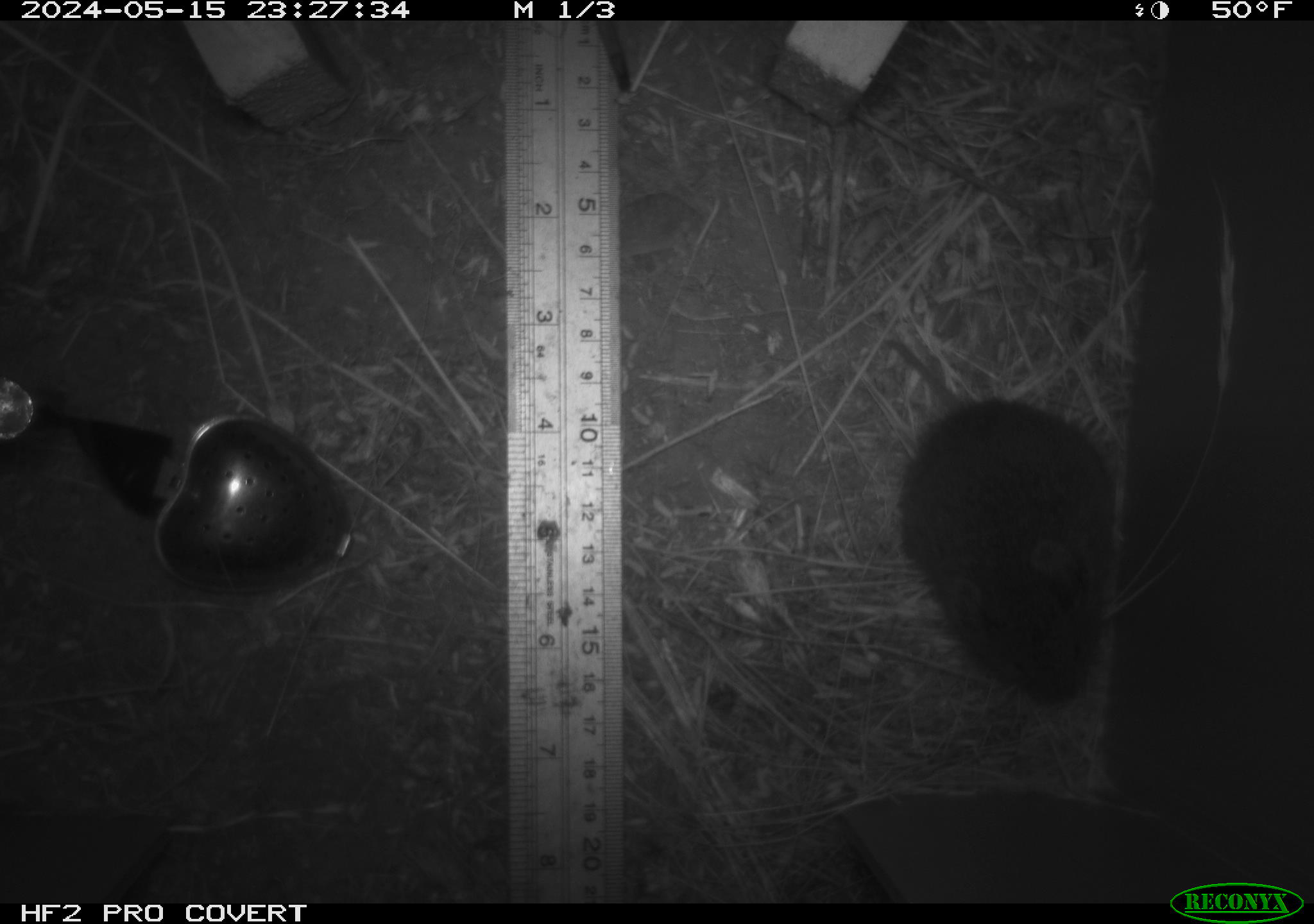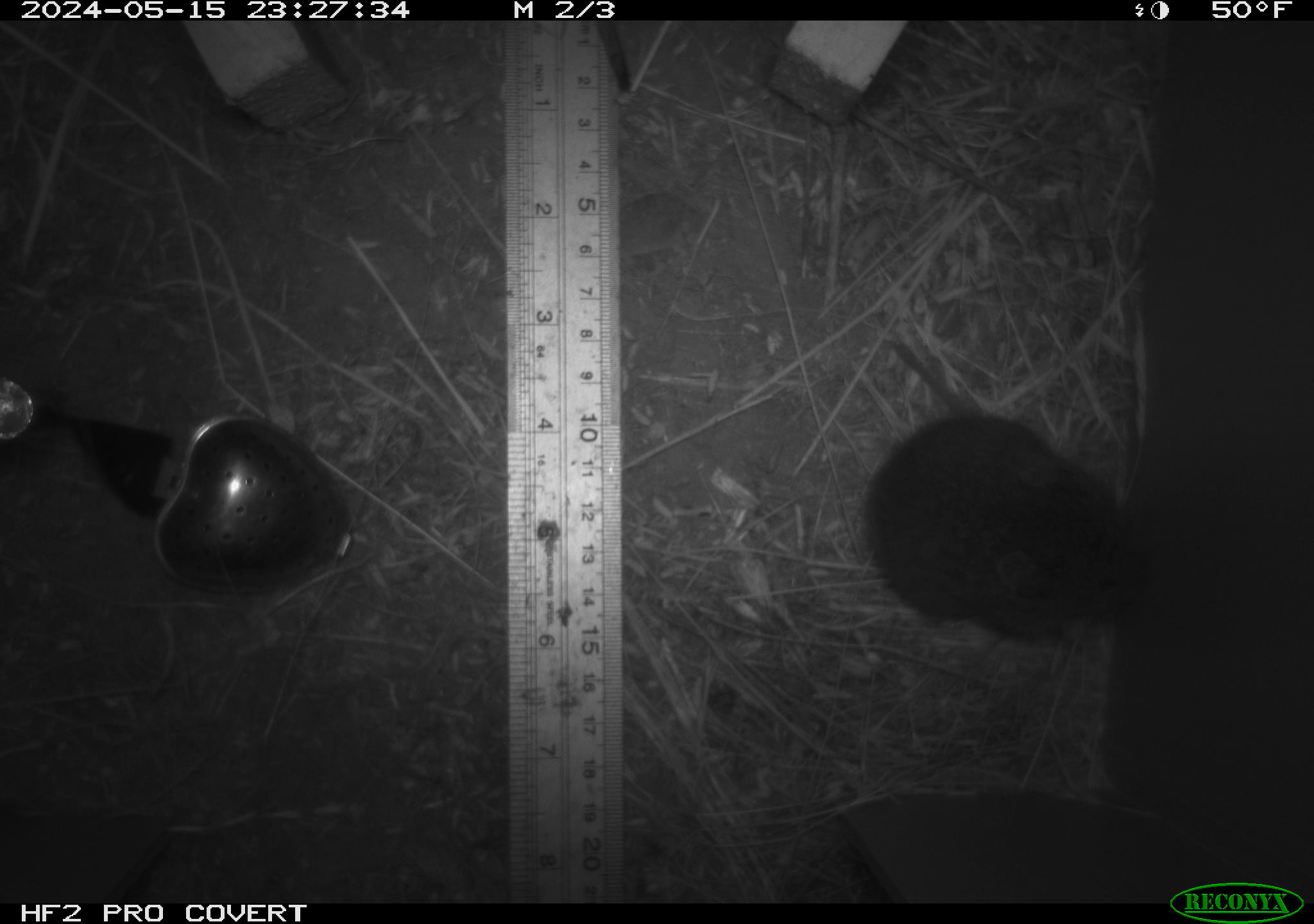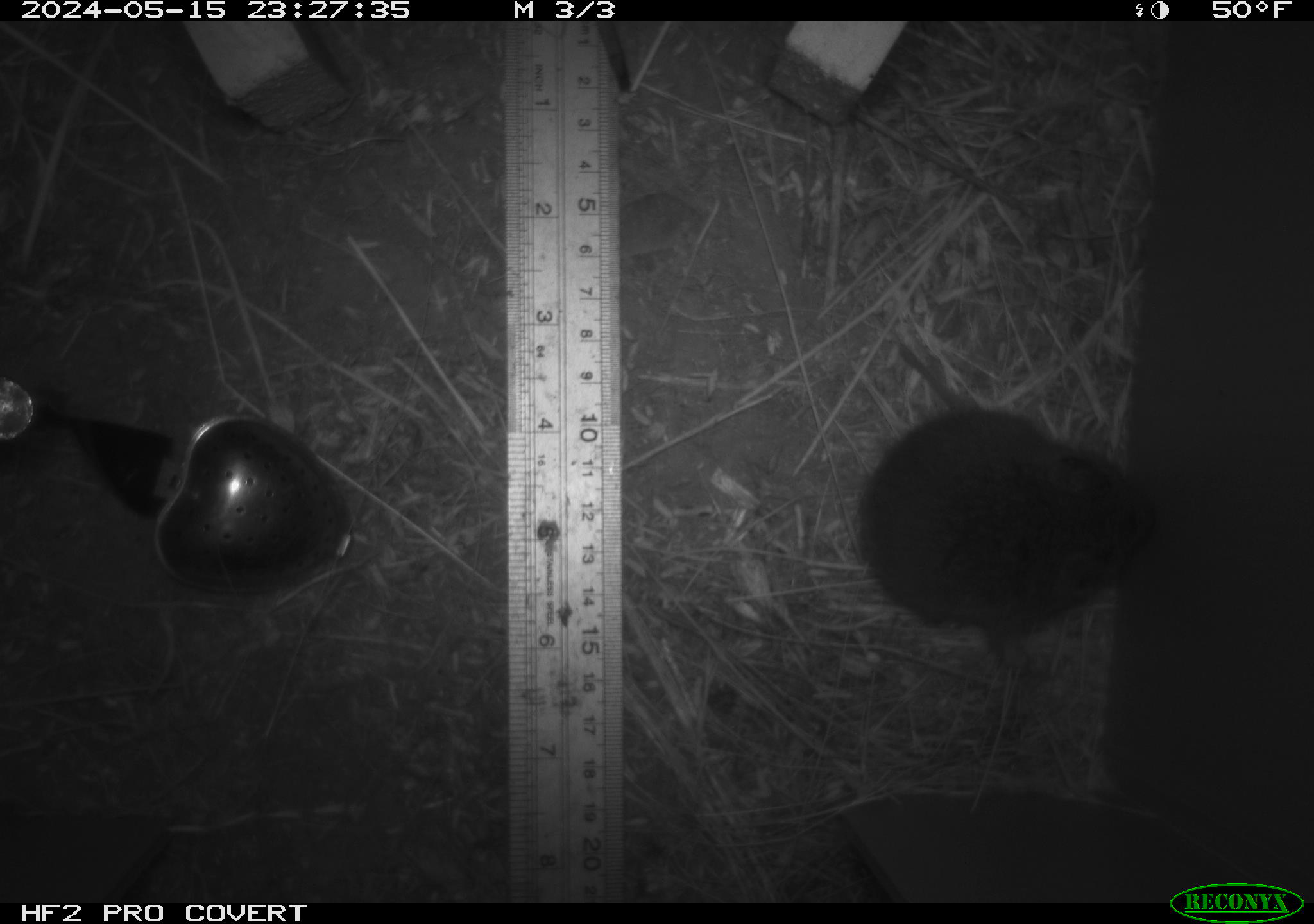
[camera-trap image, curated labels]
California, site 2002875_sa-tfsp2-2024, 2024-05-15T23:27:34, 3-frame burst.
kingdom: Animalia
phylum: Chordata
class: Mammalia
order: Rodentia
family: Cricetidae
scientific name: Arvicolinae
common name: voles, lemmings, and muskrats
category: arvicolinae subfamily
Arvicolinae subfamily (voles, lemmings, and muskrats) (Arvicolinae).